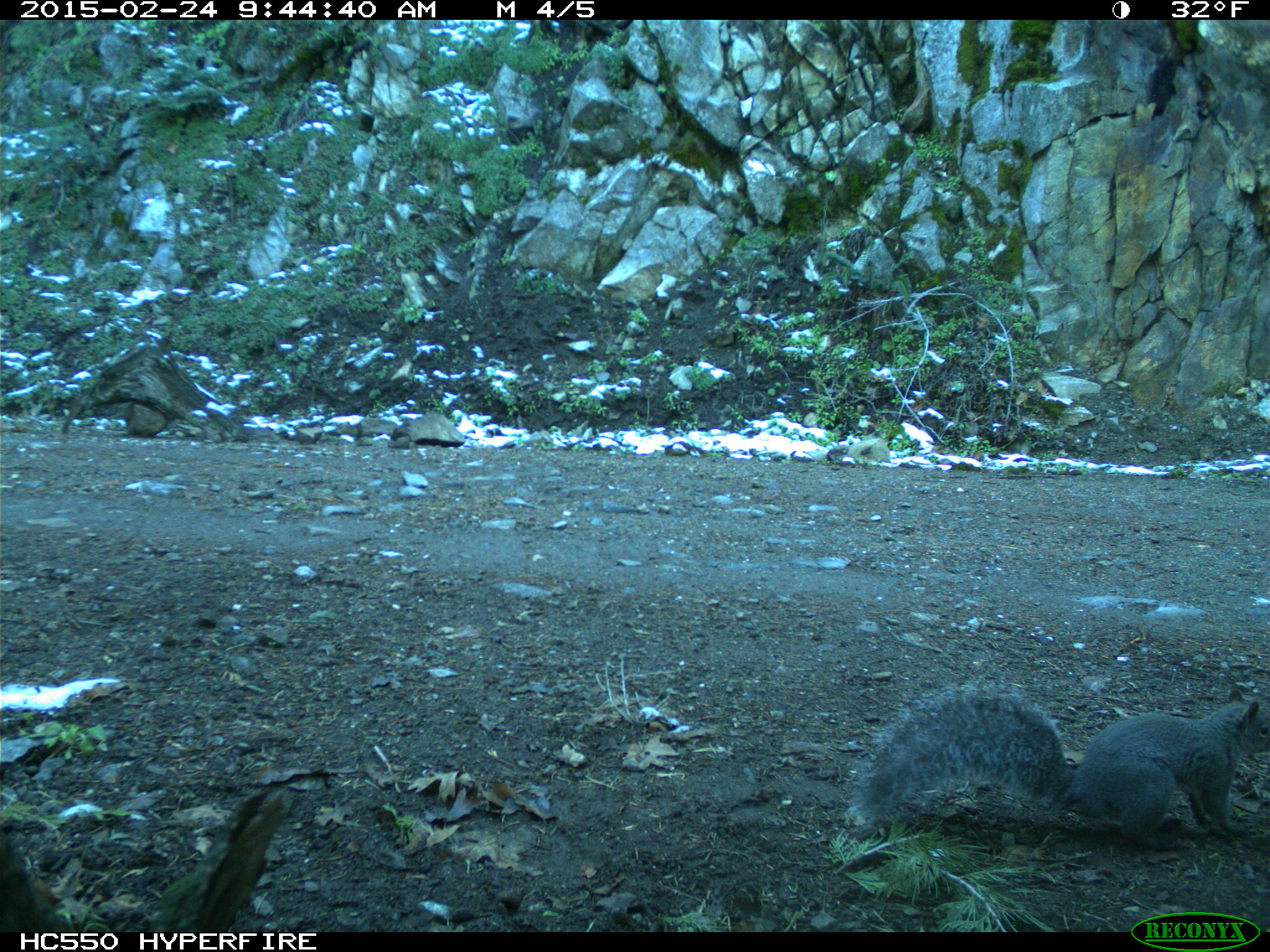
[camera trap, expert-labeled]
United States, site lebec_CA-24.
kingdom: Animalia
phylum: Chordata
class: Mammalia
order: Rodentia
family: Sciuridae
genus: Sciurus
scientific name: Sciurus carolinensis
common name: eastern gray squirrel